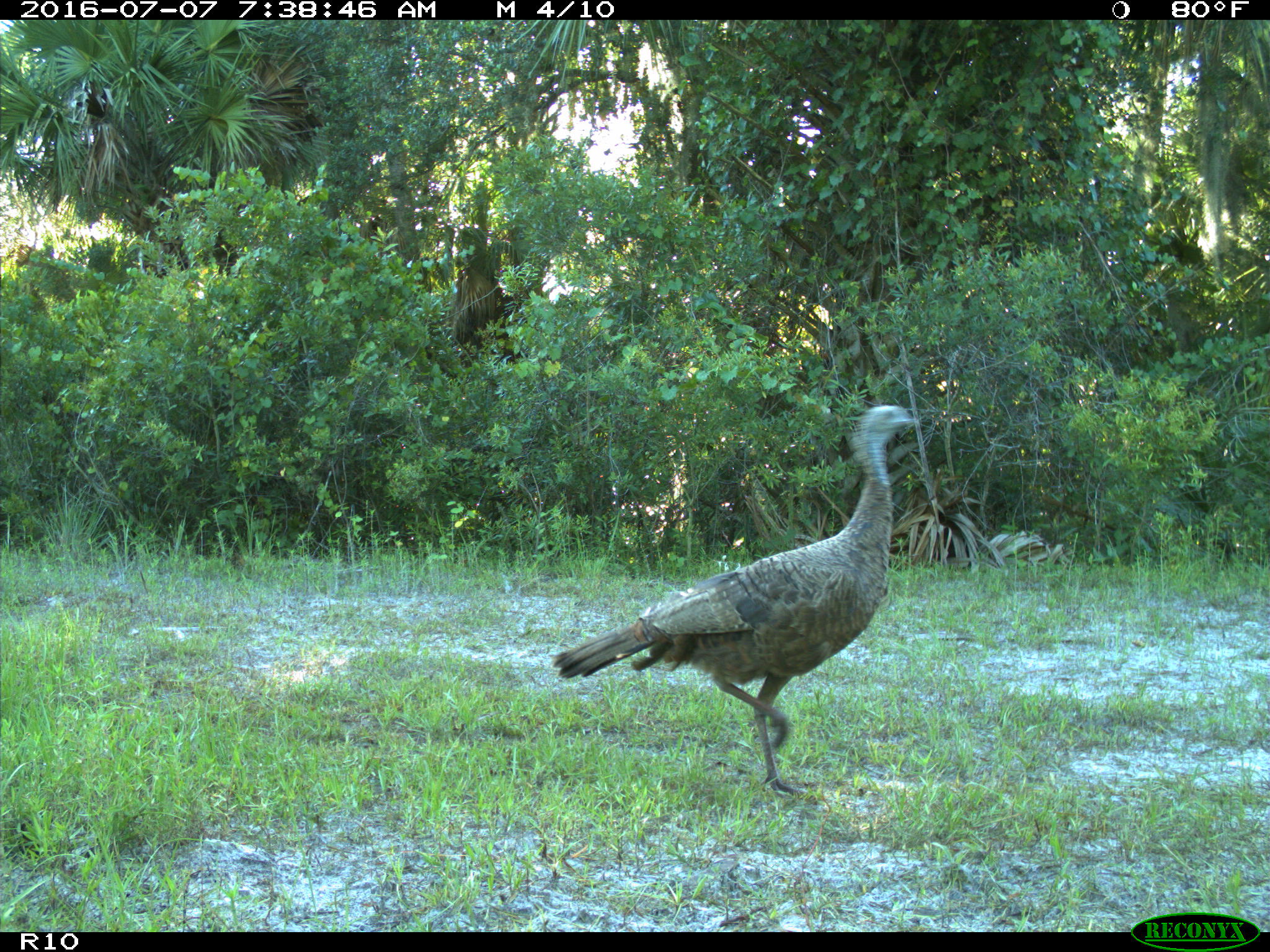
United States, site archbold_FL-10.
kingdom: Animalia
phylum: Chordata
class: Aves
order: Galliformes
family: Phasianidae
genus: Meleagris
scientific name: Meleagris gallopavo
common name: wild turkey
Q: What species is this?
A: Meleagris gallopavo (wild turkey).